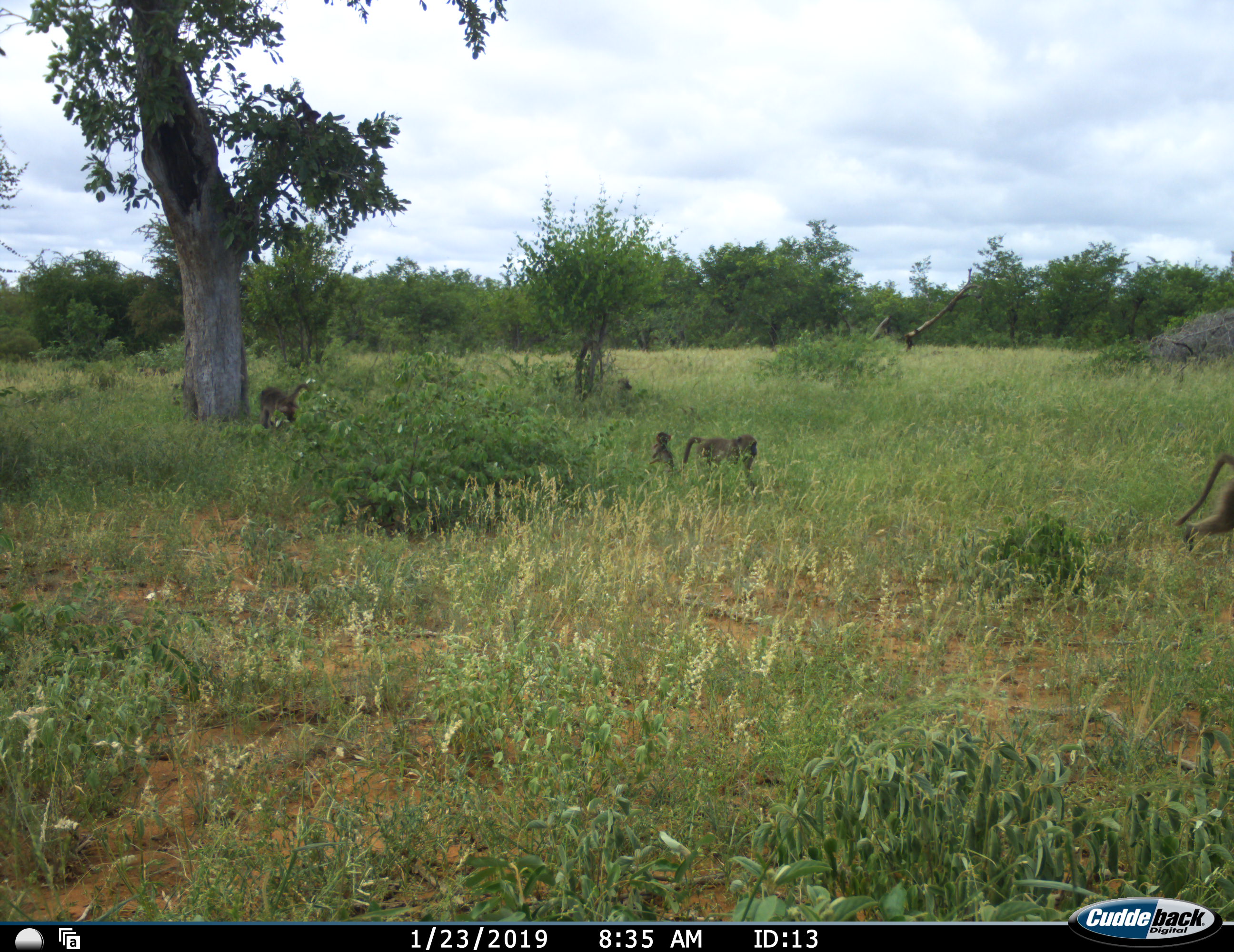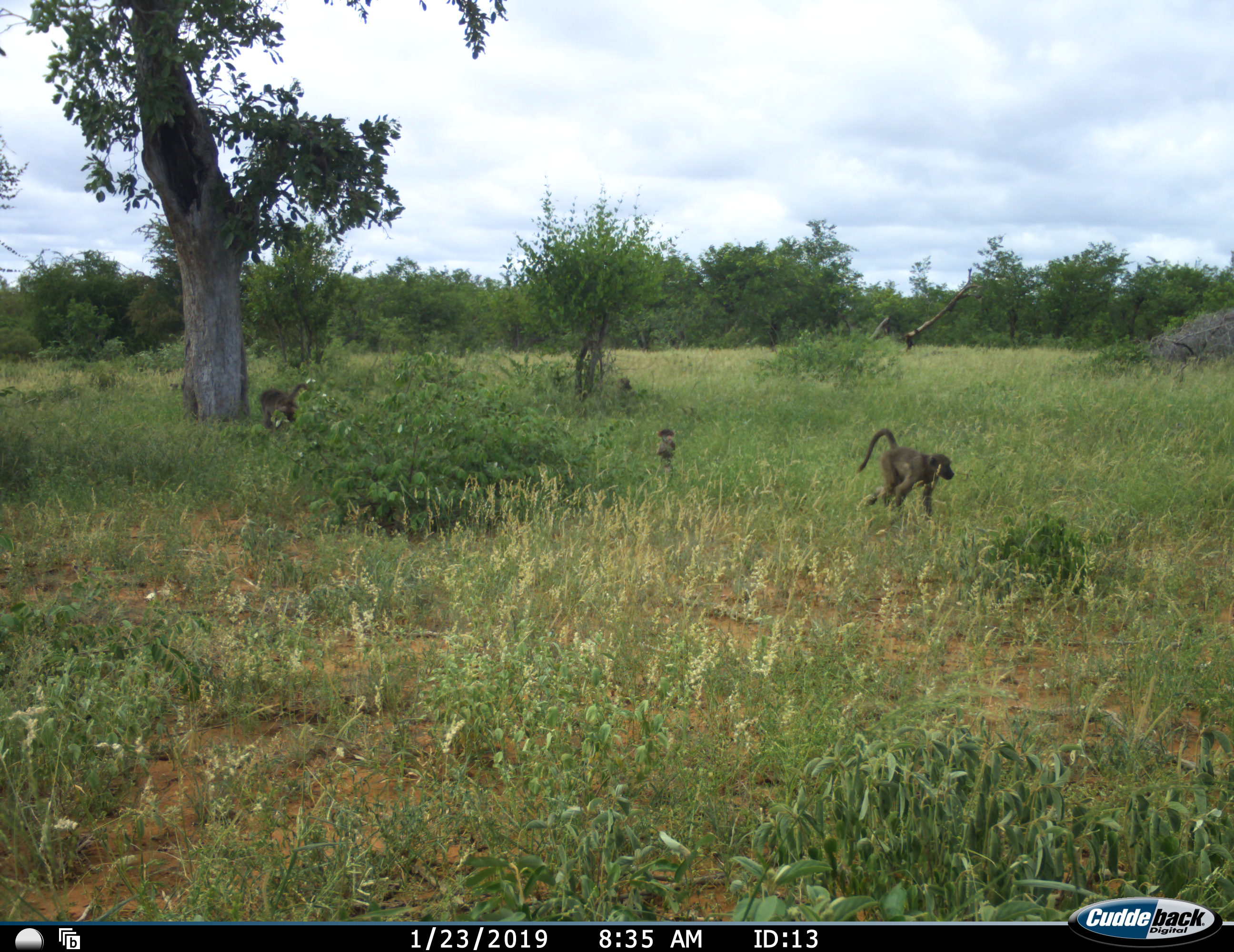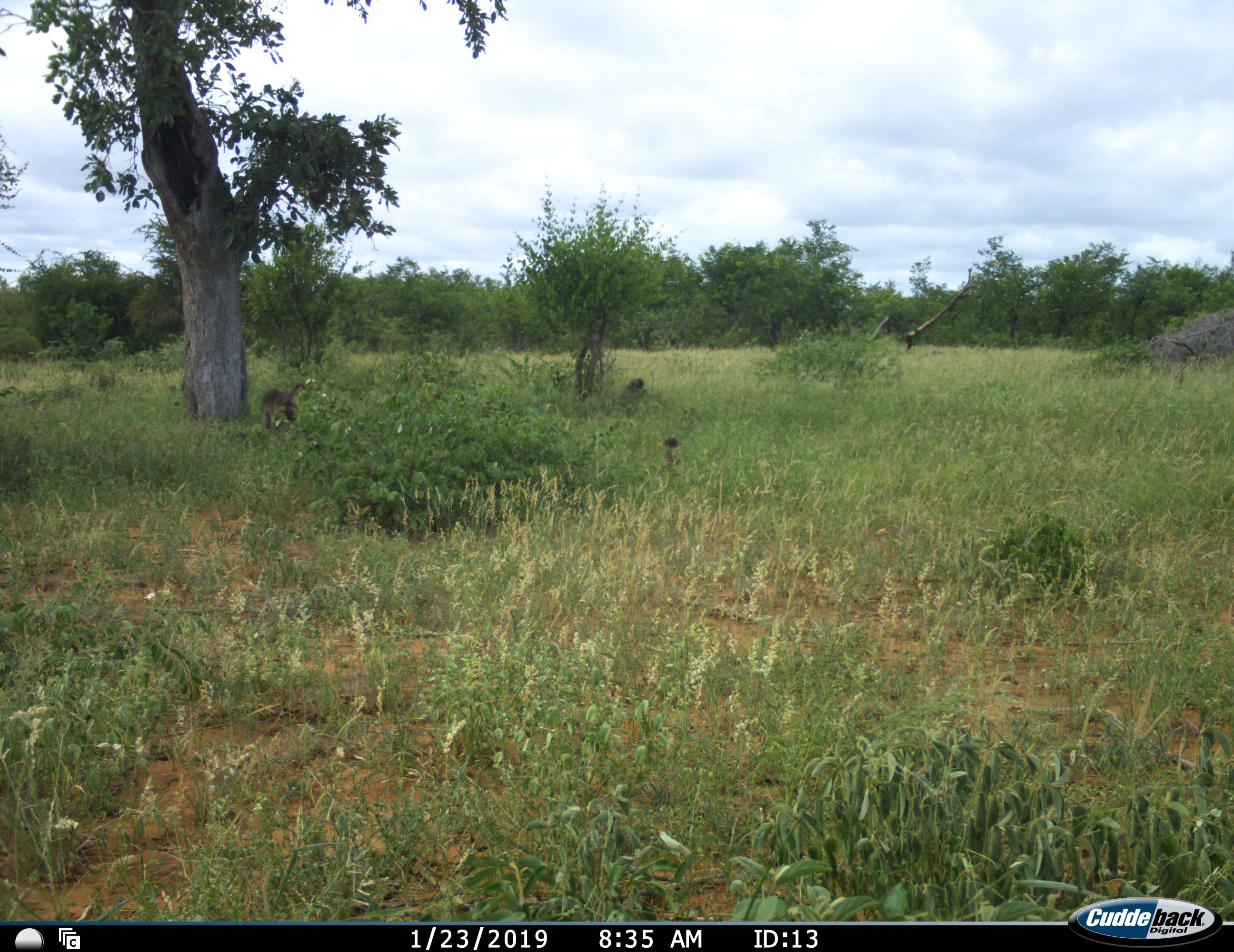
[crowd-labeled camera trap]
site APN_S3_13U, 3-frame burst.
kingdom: Animalia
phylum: Chordata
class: Mammalia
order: Primates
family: Cercopithecidae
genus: Papio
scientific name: Papio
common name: baboon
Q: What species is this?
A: Baboon (Papio).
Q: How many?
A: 6.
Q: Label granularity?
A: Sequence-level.